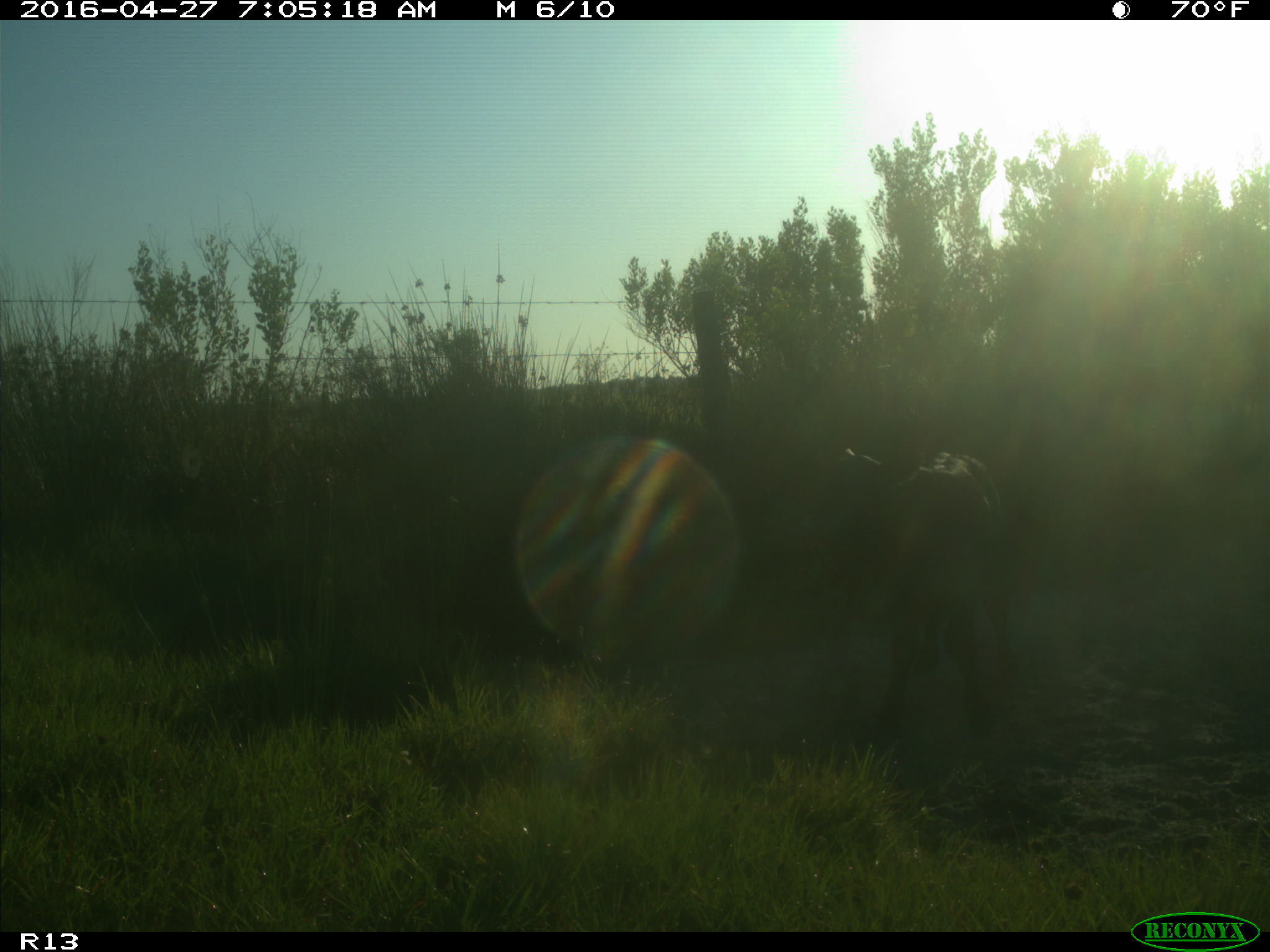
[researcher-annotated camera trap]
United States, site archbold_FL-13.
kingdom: Animalia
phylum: Chordata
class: Mammalia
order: Artiodactyla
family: Bovidae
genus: Bos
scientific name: Bos taurus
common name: domestic cow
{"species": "Bos taurus (domestic cow)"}